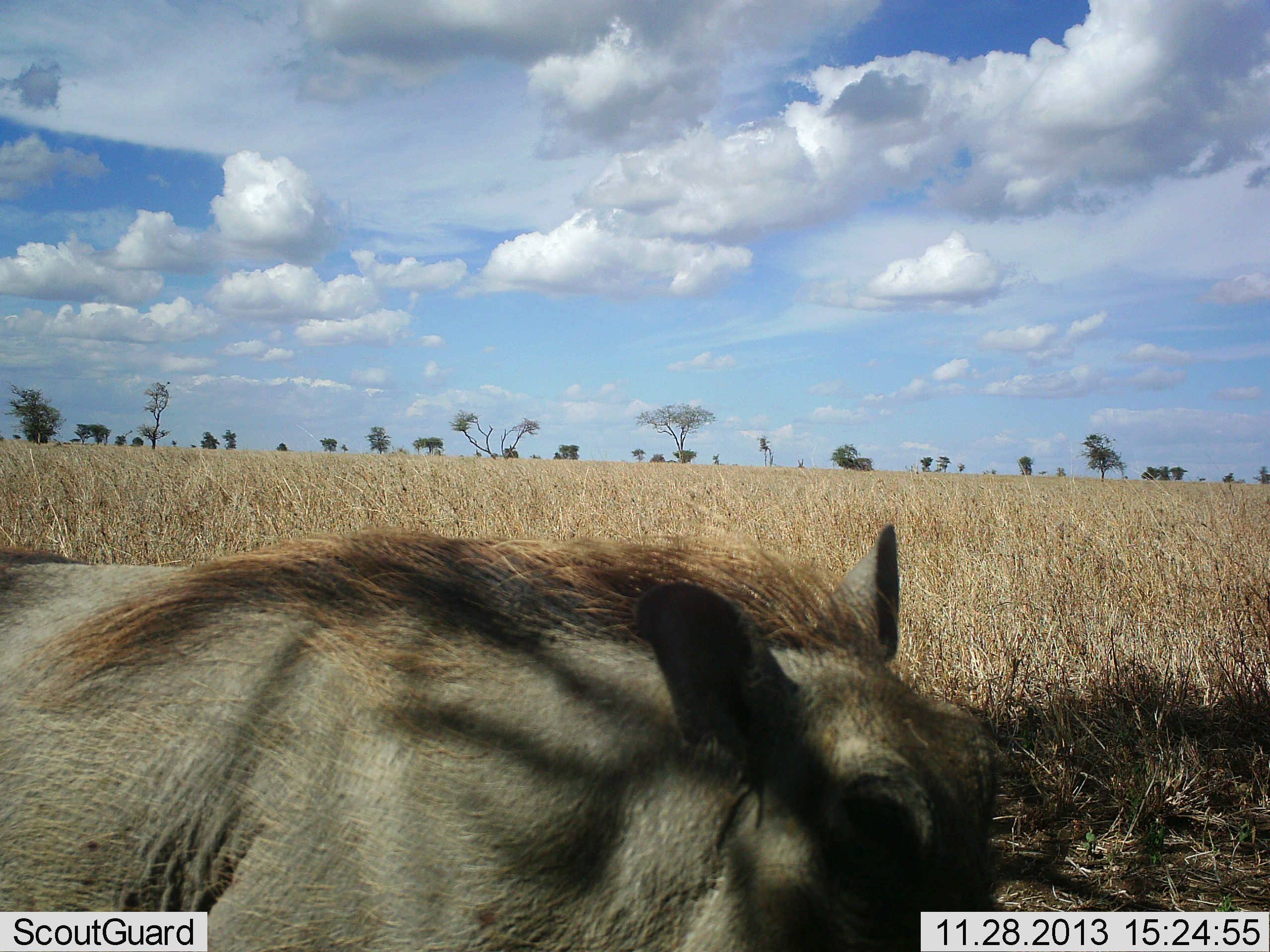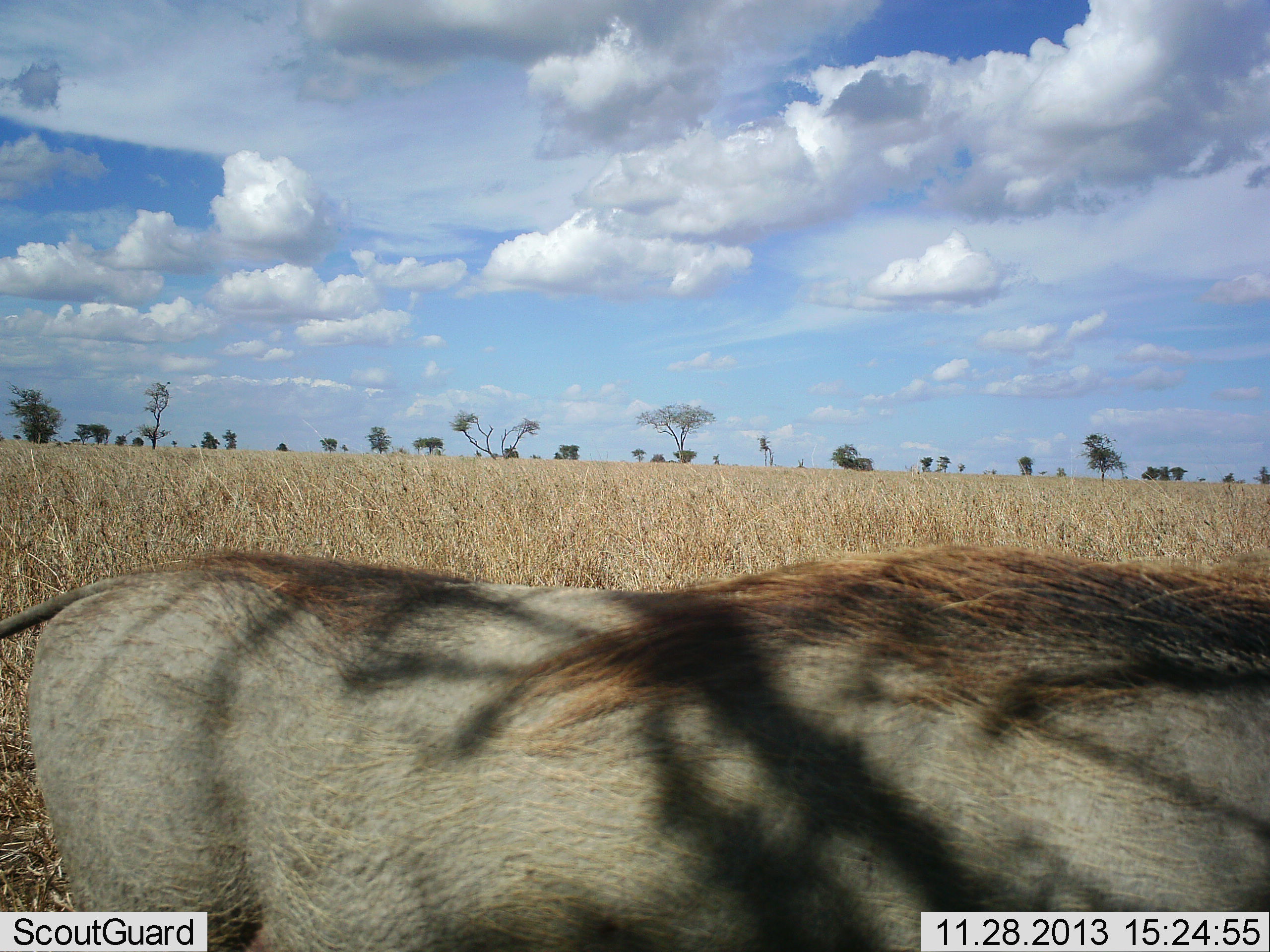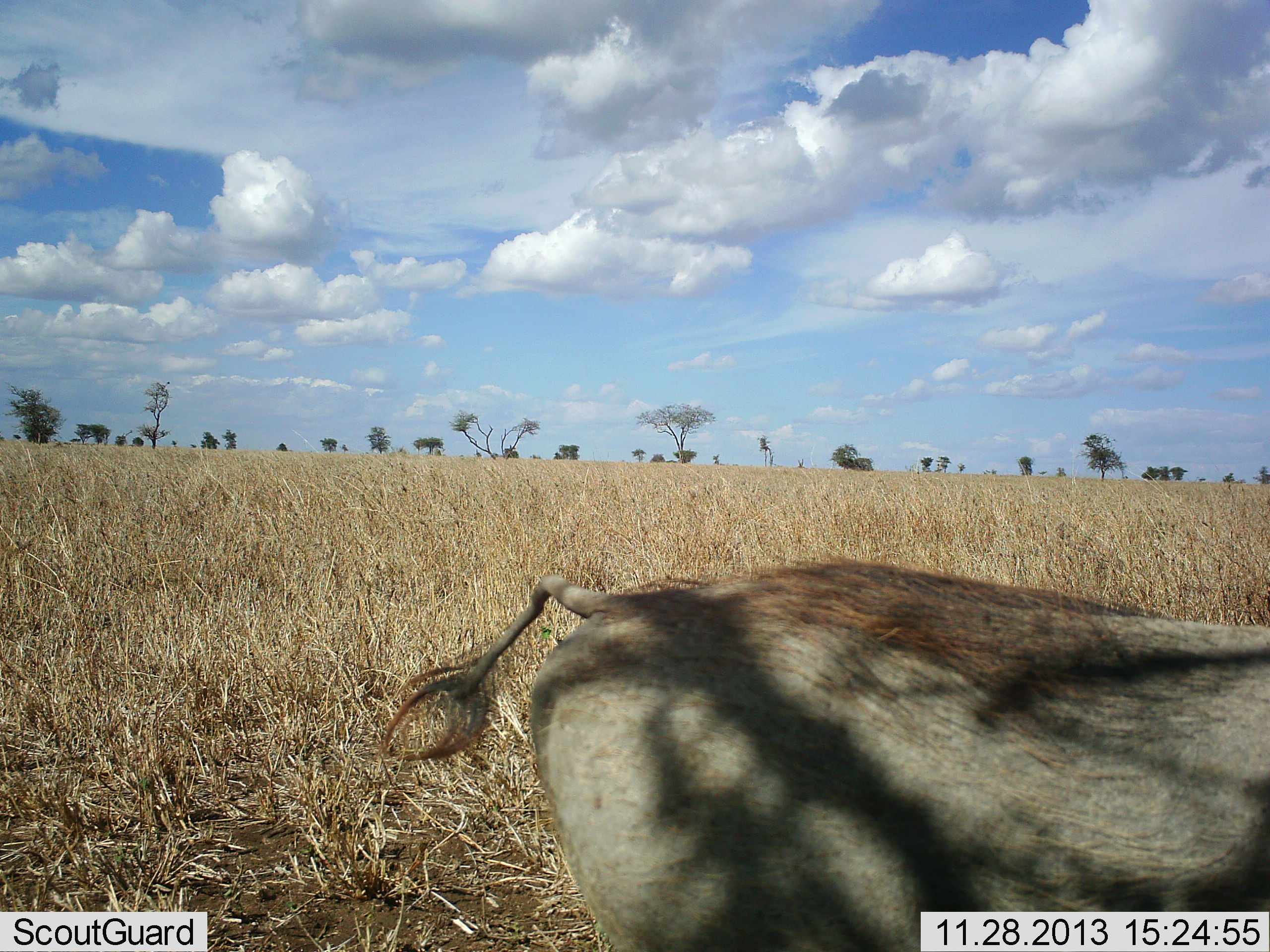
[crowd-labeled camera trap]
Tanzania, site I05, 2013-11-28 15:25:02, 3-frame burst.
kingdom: Animalia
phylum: Chordata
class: Mammalia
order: Artiodactyla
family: Suidae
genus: Phacochoerus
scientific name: Phacochoerus africanus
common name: warthog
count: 1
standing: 6%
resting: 0%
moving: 96%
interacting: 0%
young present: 0%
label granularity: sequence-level